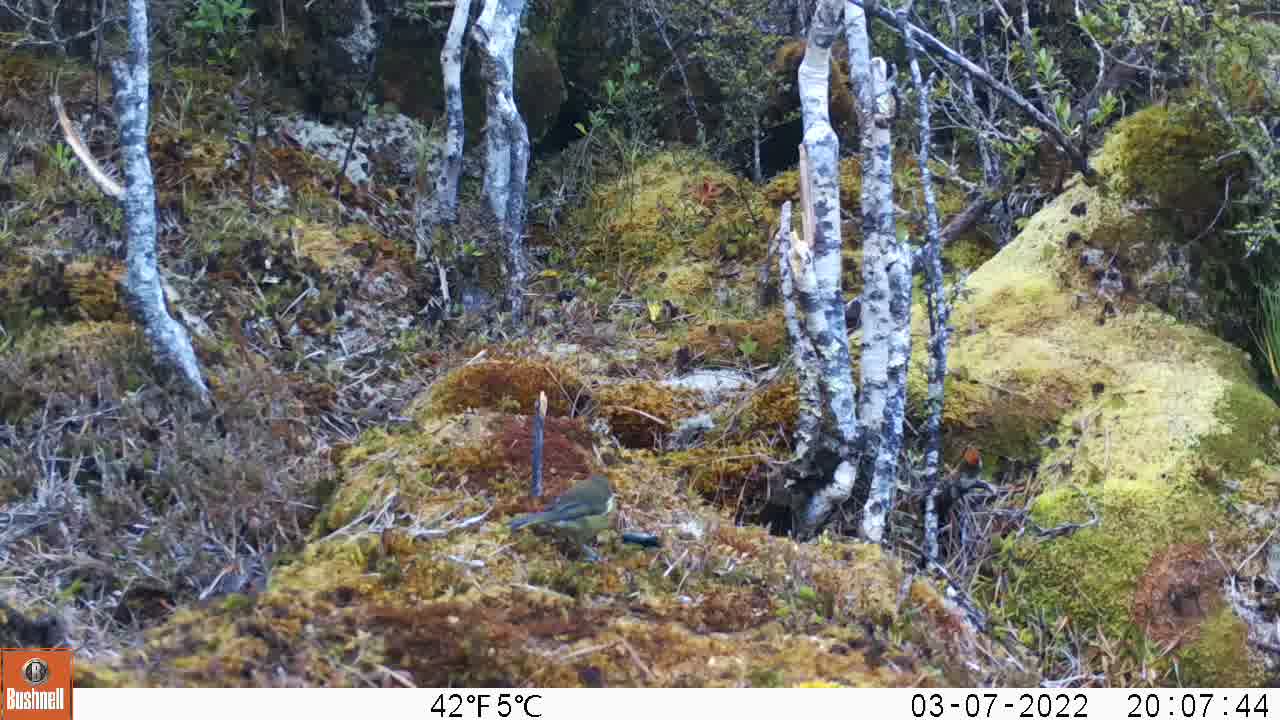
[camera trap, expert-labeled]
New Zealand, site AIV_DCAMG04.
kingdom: Animalia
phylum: Chordata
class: Aves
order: Passeriformes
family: Meliphagidae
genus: Anthornis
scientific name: Anthornis melanura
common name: new zealand bellbird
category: bellbird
Bellbird (new zealand bellbird) (Anthornis melanura).